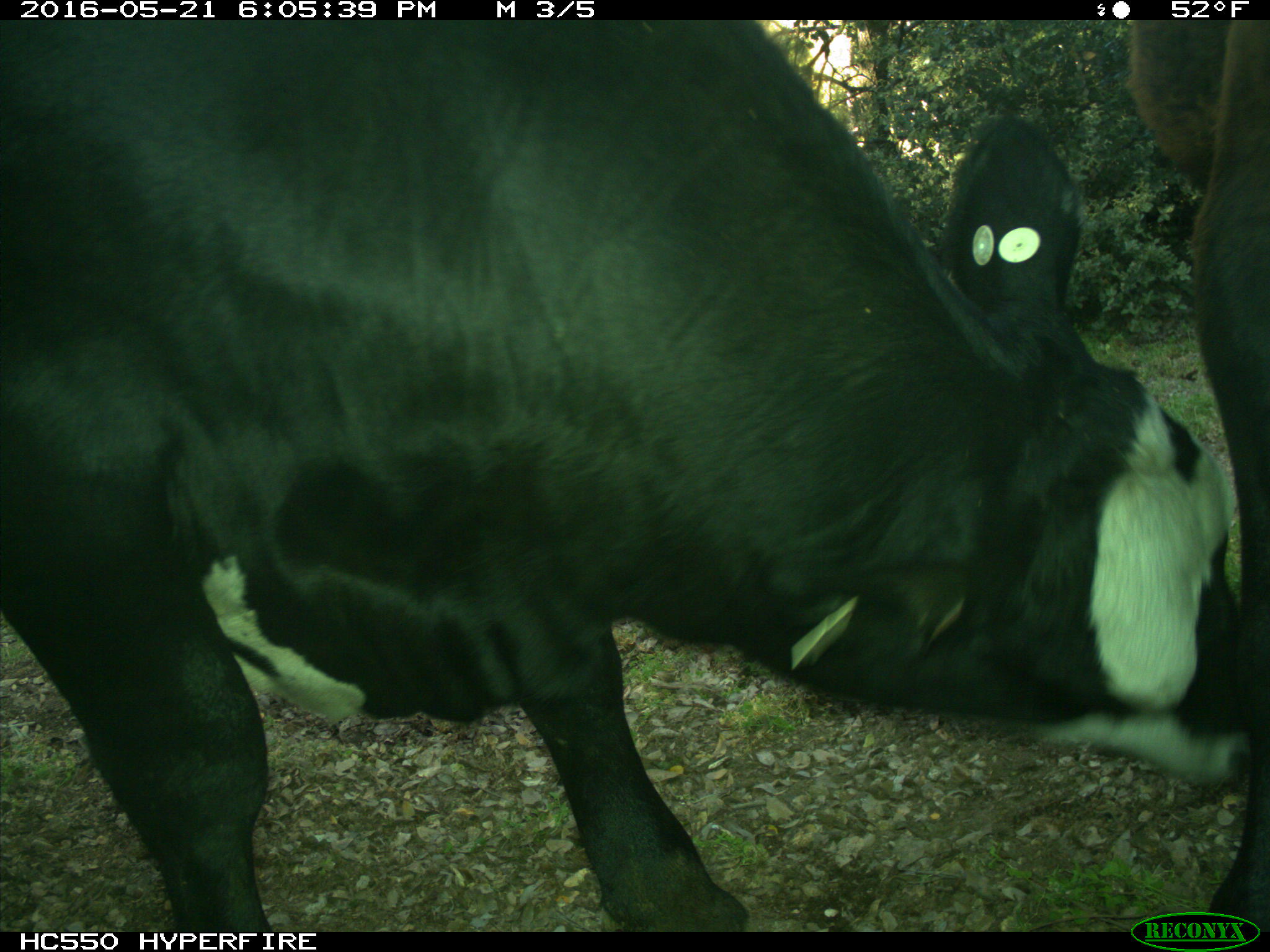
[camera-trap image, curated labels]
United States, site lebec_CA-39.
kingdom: Animalia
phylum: Chordata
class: Mammalia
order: Artiodactyla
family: Bovidae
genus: Bos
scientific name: Bos taurus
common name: domestic cow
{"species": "Bos taurus (domestic cow)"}